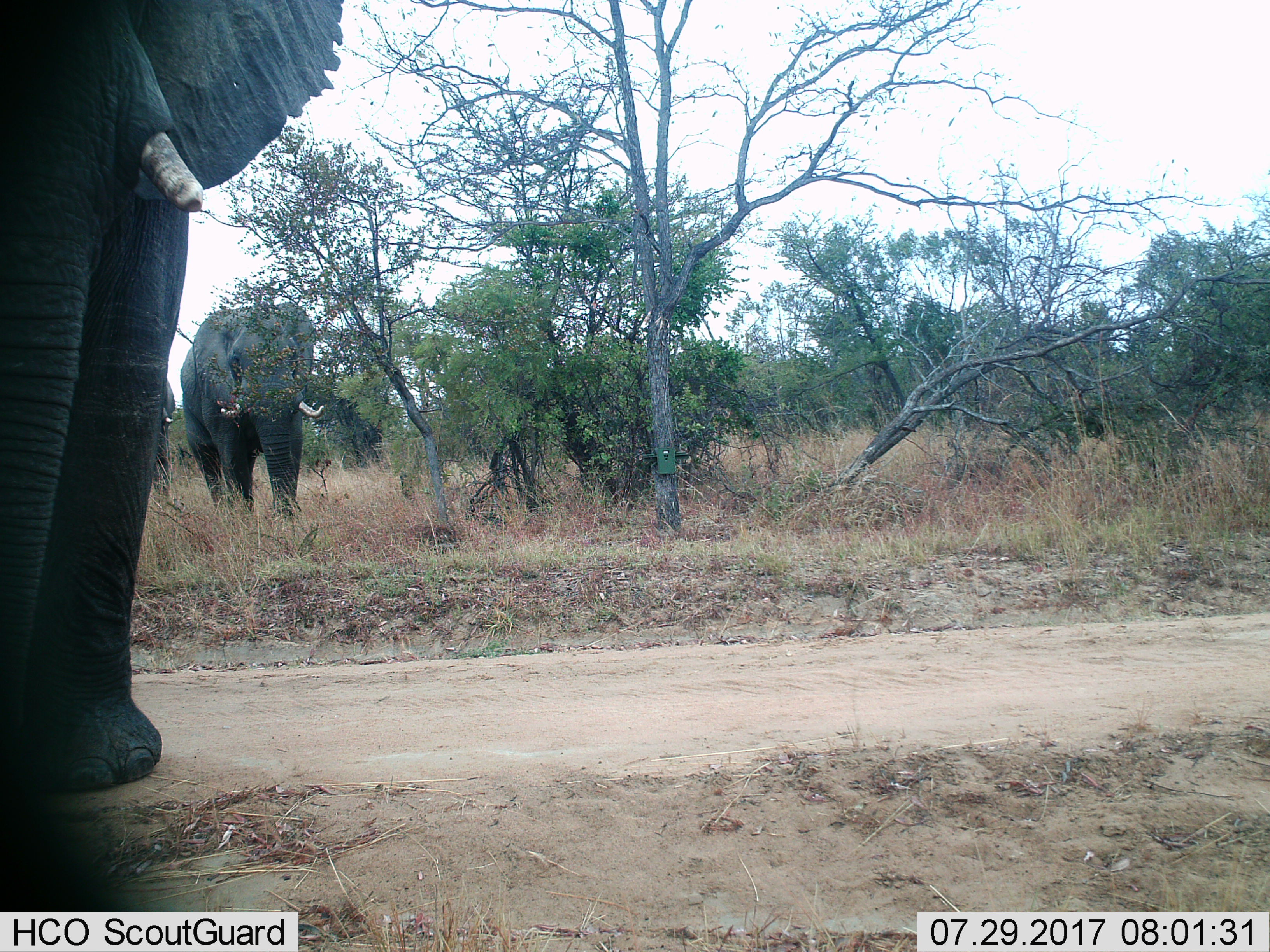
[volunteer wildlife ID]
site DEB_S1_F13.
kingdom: Animalia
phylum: Chordata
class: Mammalia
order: Proboscidea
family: Elephantidae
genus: Loxodonta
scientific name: Loxodonta africana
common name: african bush elephant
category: elephant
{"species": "elephant (african bush elephant) (Loxodonta africana)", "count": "3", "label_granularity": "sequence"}